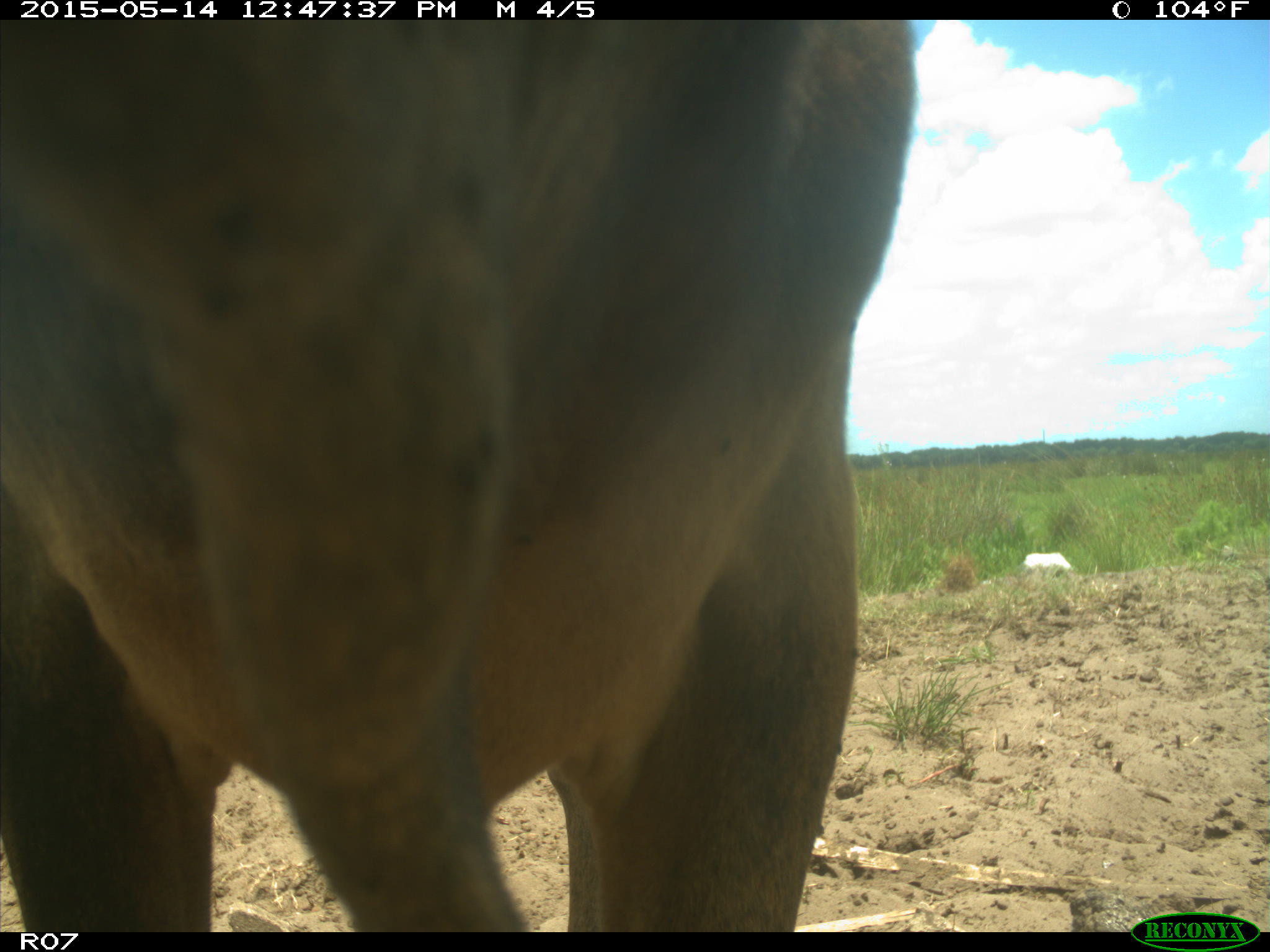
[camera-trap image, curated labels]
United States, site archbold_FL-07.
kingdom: Animalia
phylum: Chordata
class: Mammalia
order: Artiodactyla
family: Bovidae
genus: Bos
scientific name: Bos taurus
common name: domestic cow